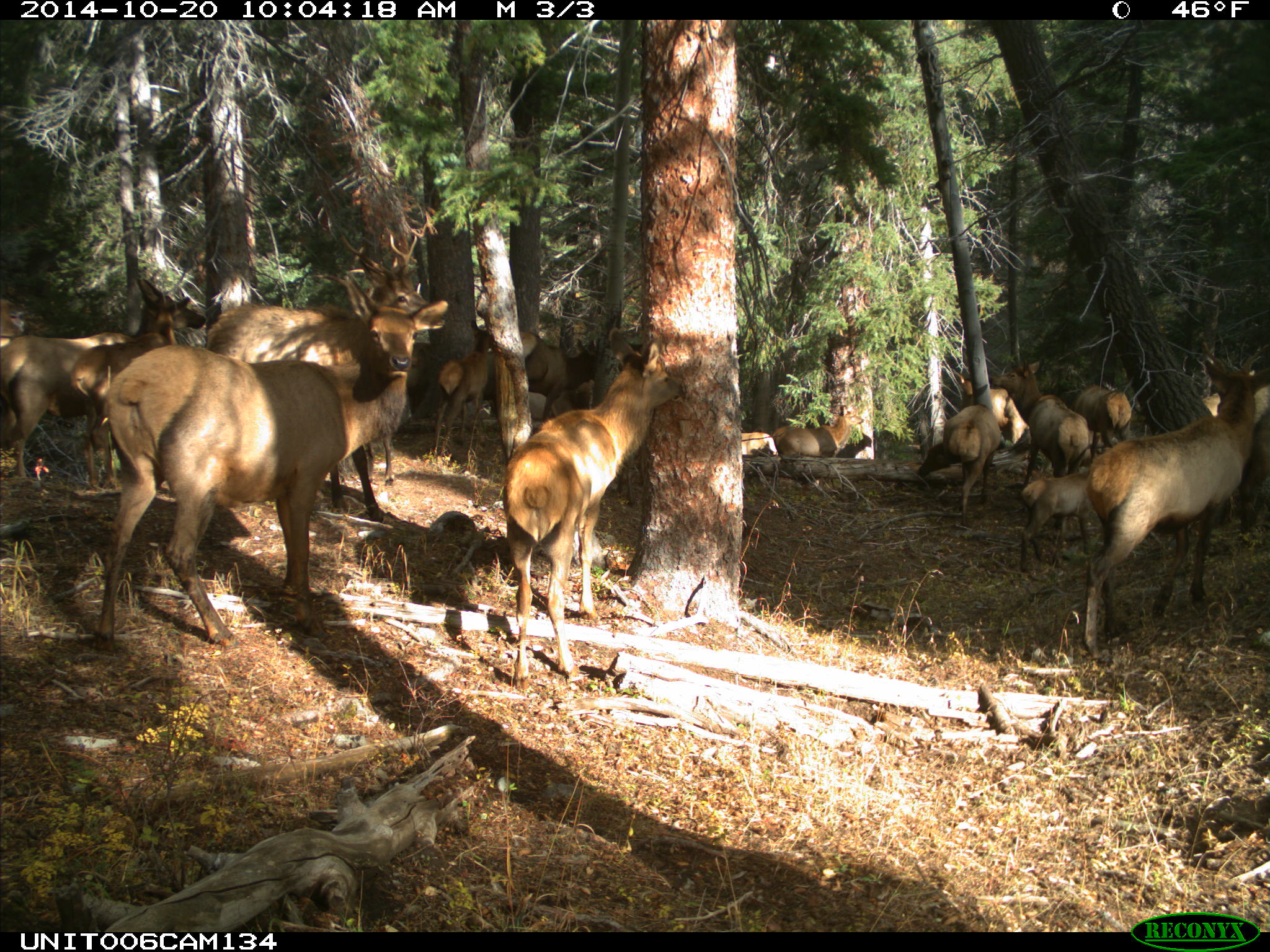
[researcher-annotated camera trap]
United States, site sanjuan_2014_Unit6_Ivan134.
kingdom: Animalia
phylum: Chordata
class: Mammalia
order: Artiodactyla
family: Cervidae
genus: Cervus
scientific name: Cervus elaphus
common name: red deer